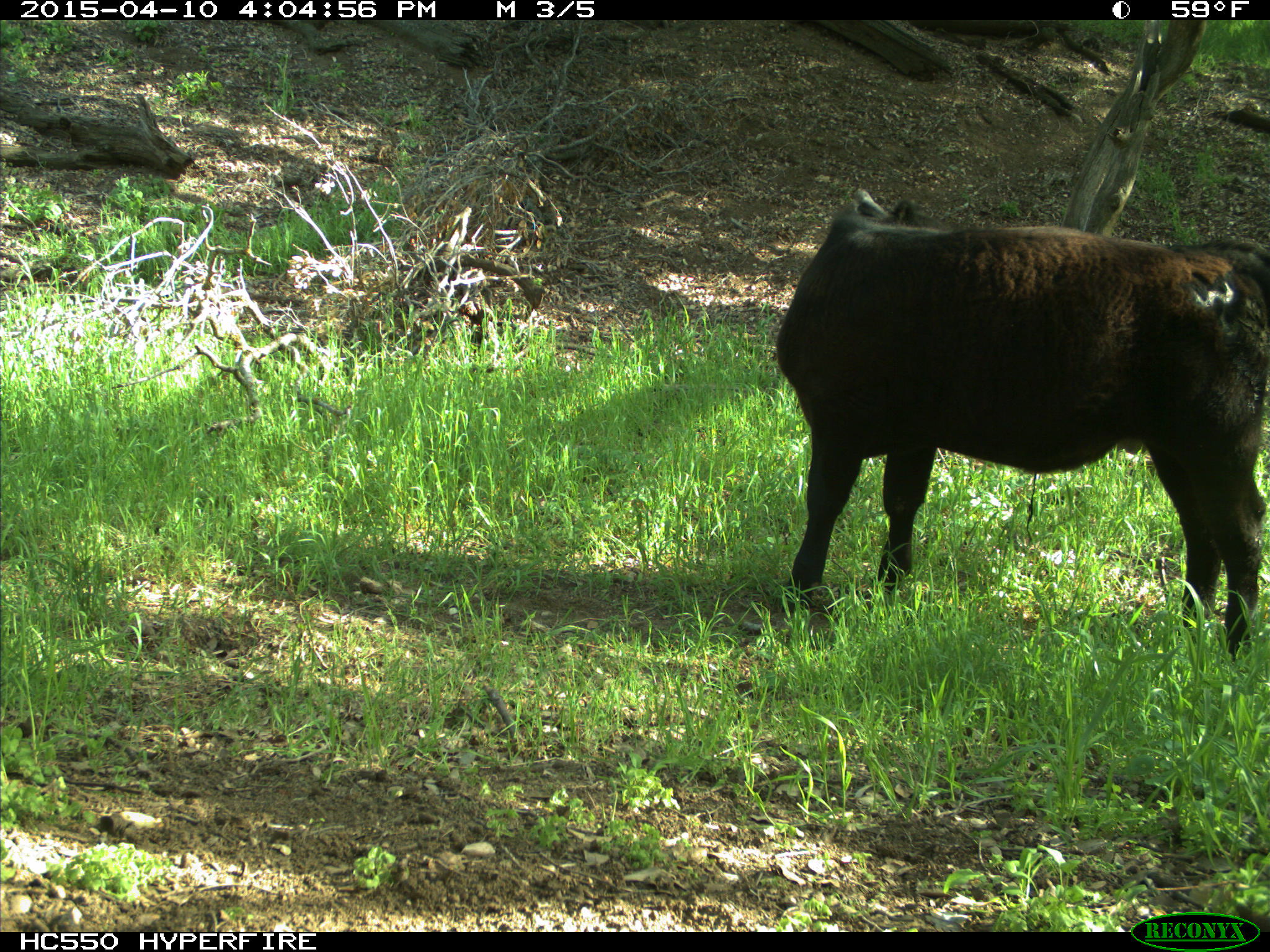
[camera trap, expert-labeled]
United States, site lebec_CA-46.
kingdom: Animalia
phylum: Chordata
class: Mammalia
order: Artiodactyla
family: Bovidae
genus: Bos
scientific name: Bos taurus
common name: domestic cow